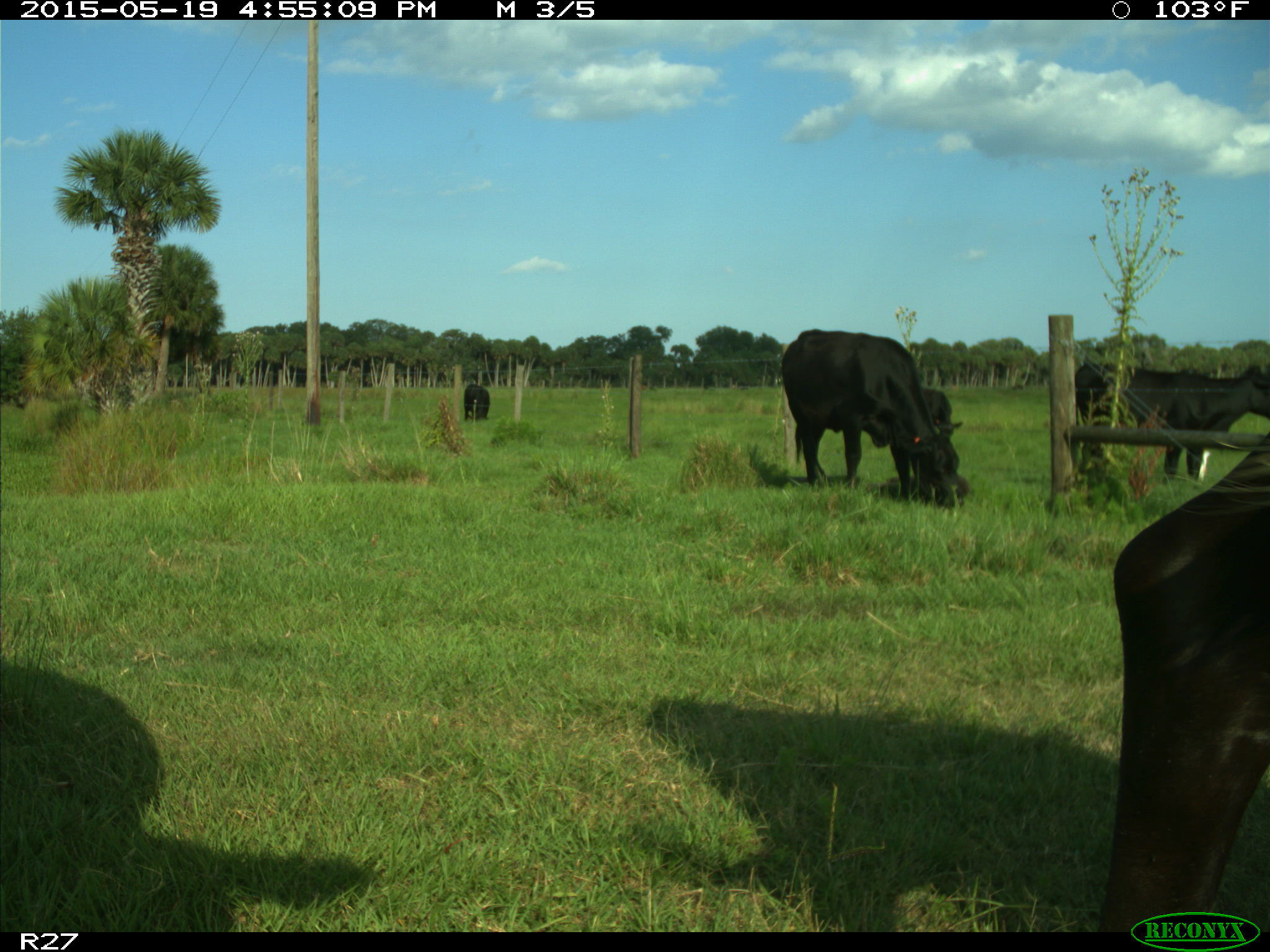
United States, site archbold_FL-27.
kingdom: Animalia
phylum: Chordata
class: Mammalia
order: Artiodactyla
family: Bovidae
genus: Bos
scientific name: Bos taurus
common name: domestic cow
Bos taurus (domestic cow).